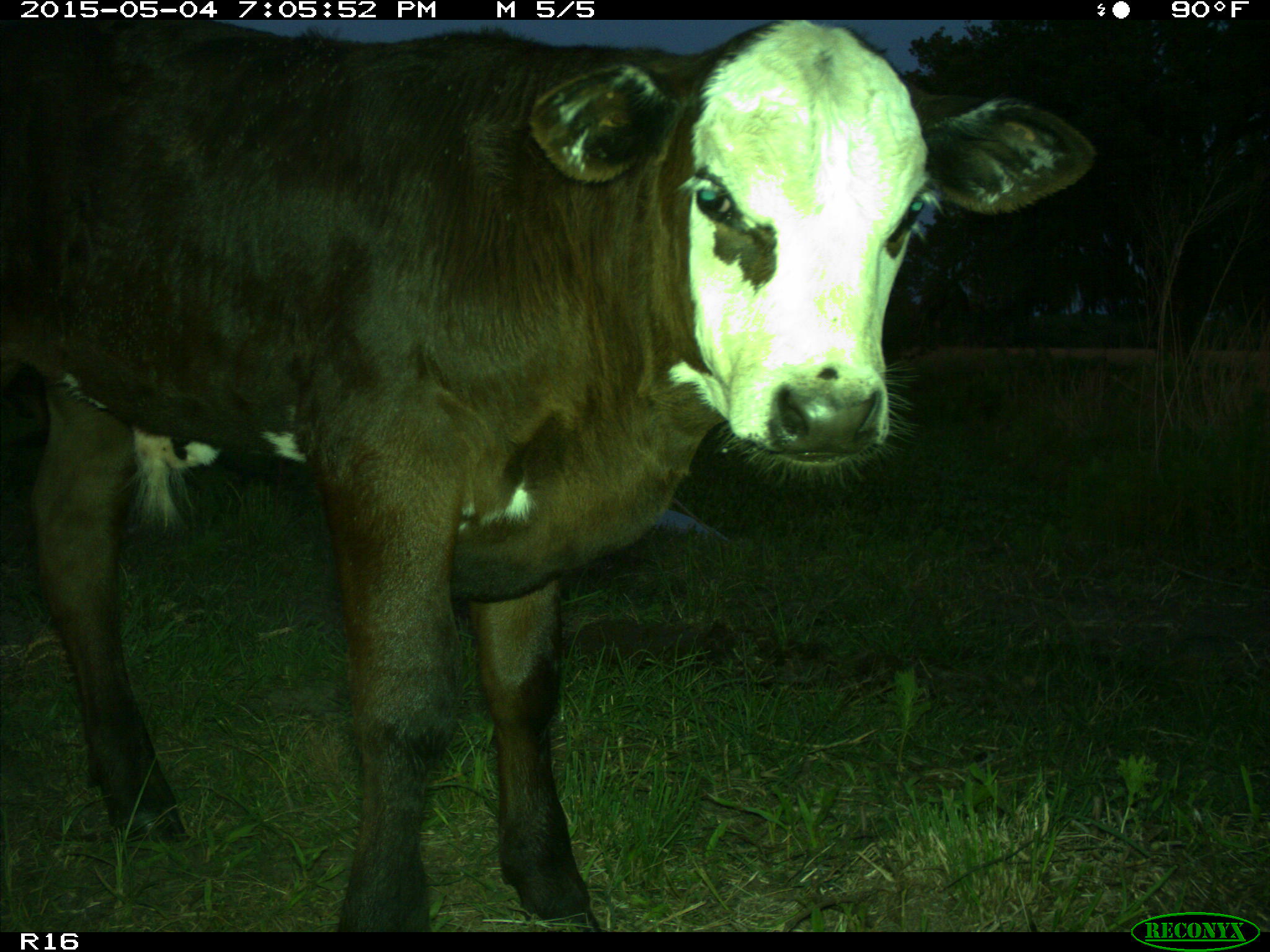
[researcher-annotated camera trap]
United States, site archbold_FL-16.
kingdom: Animalia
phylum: Chordata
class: Mammalia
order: Artiodactyla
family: Bovidae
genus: Bos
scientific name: Bos taurus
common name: domestic cow